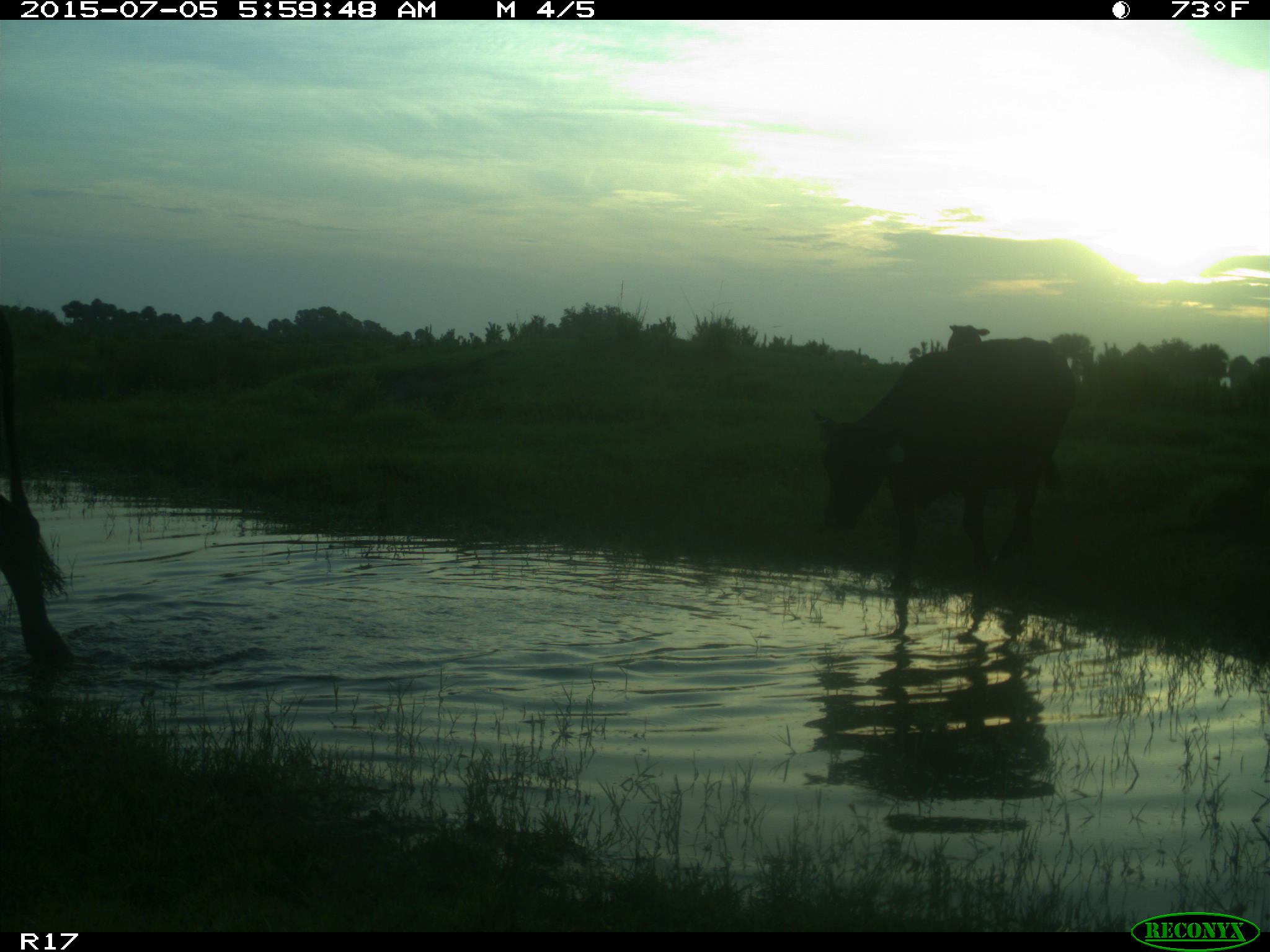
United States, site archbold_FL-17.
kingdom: Animalia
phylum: Chordata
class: Mammalia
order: Artiodactyla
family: Bovidae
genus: Bos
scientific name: Bos taurus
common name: domestic cow